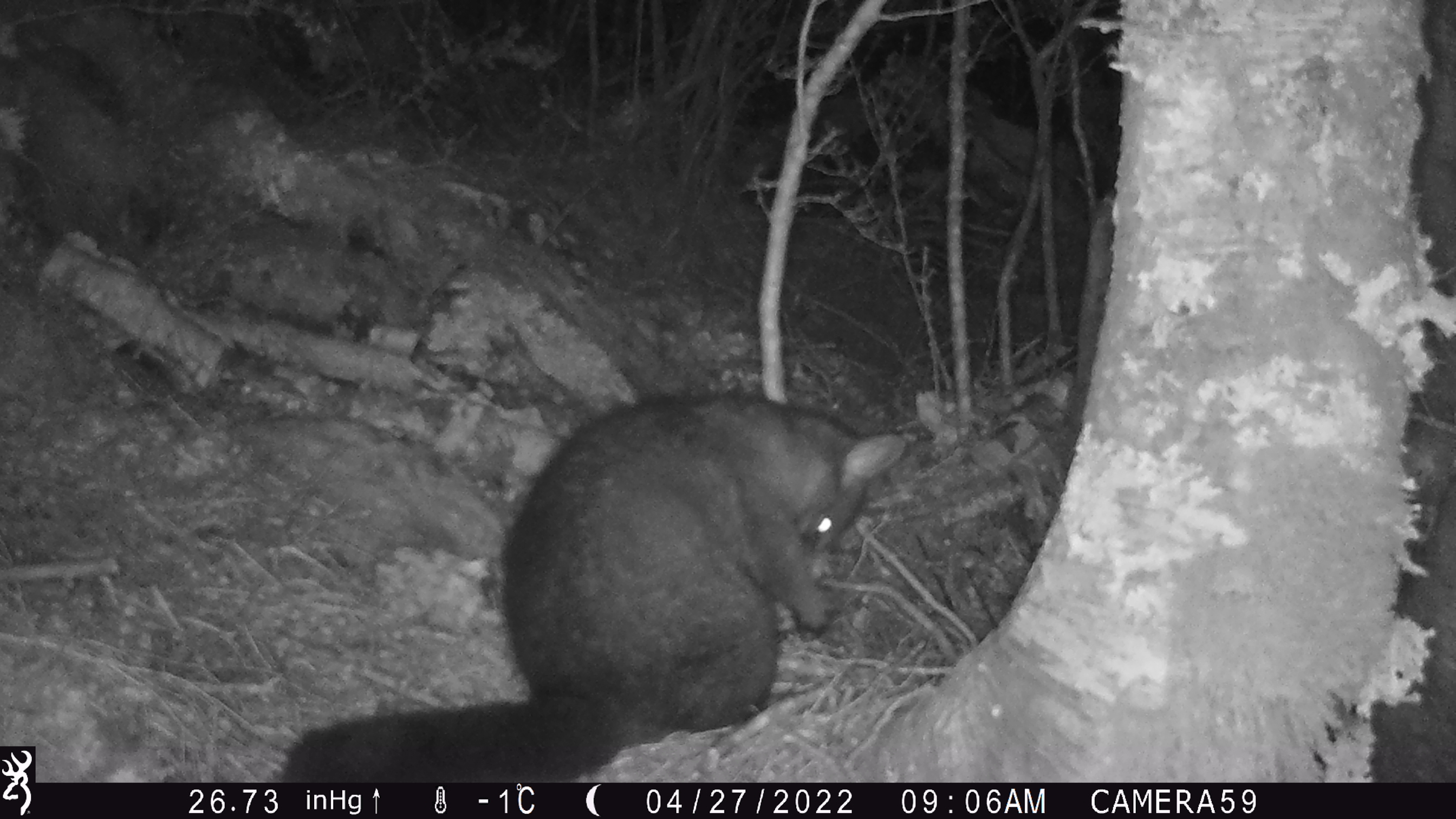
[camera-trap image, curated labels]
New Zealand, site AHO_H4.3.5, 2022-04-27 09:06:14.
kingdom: Animalia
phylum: Chordata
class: Mammalia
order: Diprotodontia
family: Phalangeridae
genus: Trichosurus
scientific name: Trichosurus vulpecula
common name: common brushtail possum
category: possum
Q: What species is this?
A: Possum (common brushtail possum) (Trichosurus vulpecula).